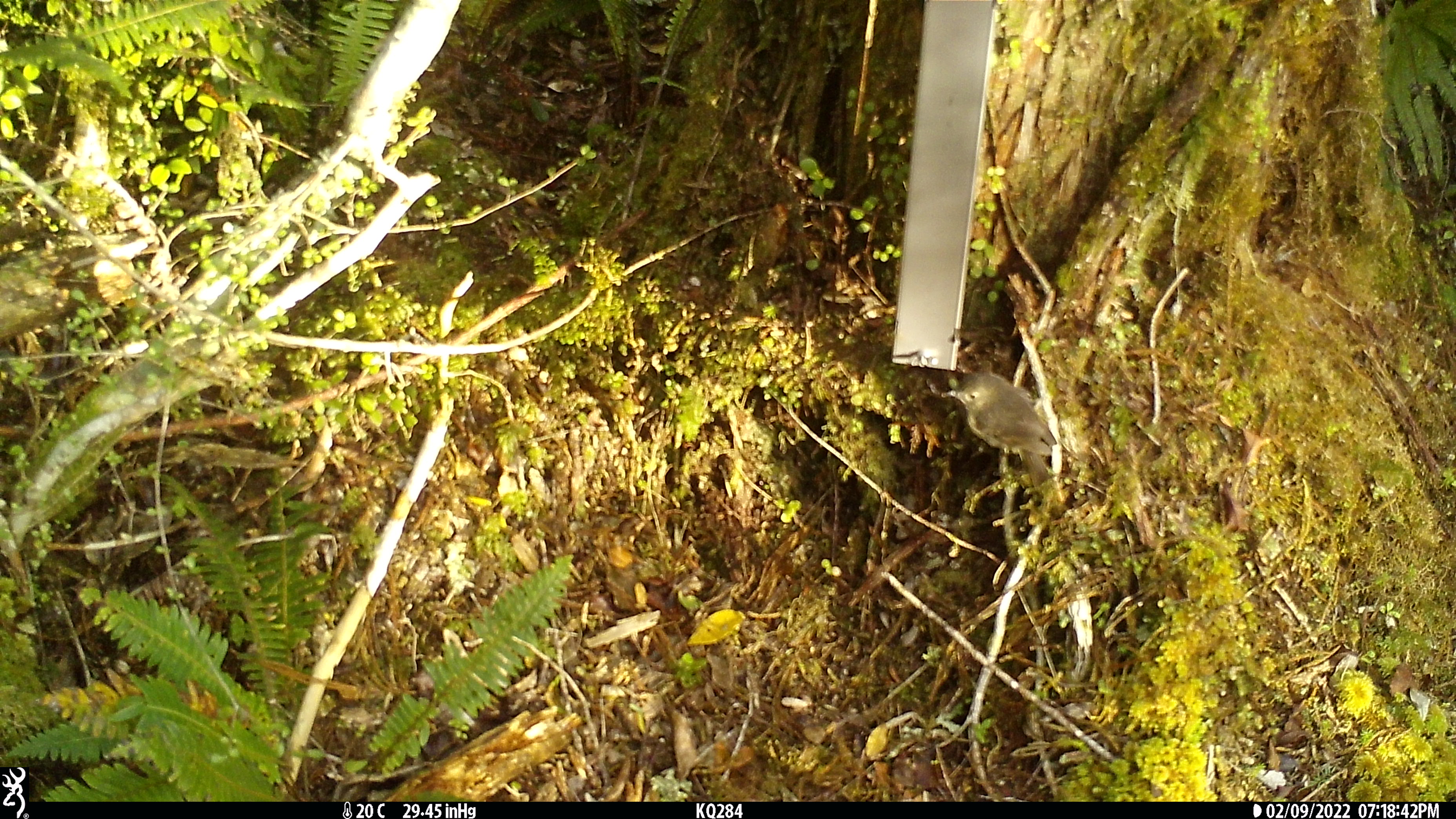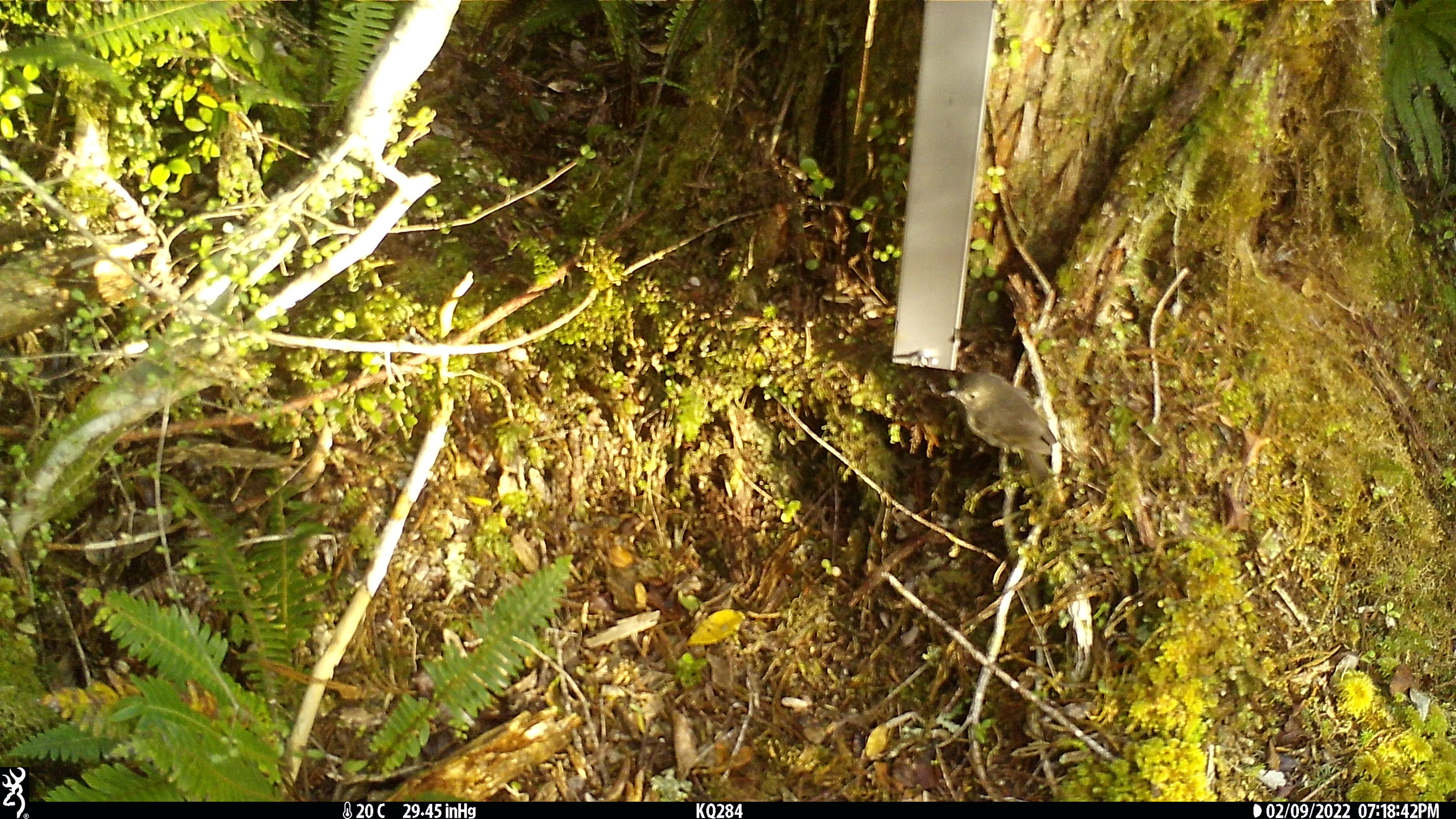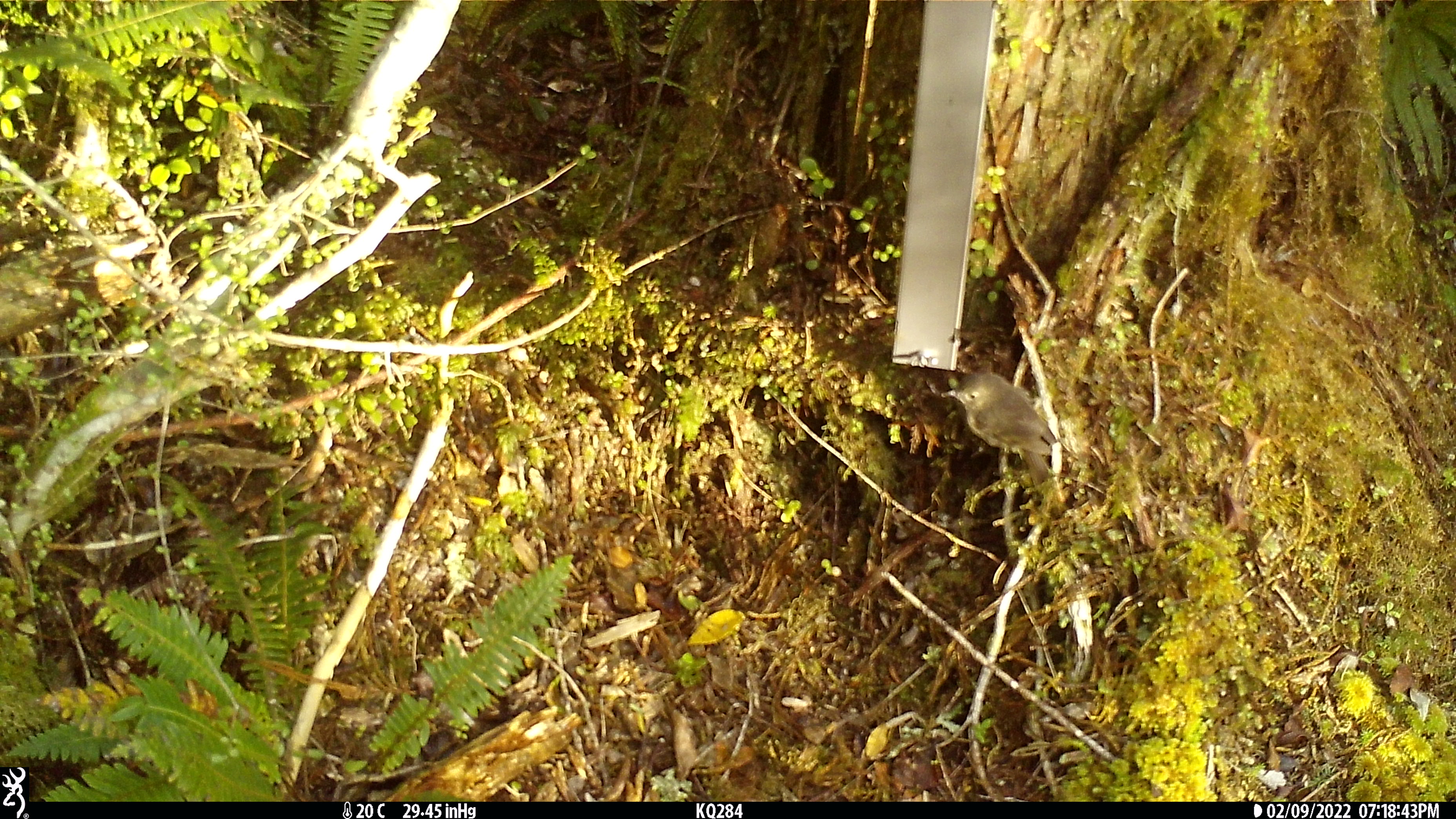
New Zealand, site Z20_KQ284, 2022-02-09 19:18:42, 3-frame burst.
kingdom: Animalia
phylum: Chordata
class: Aves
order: Passeriformes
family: Petroicidae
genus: Petroica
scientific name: Petroica macrocephala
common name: tomtit